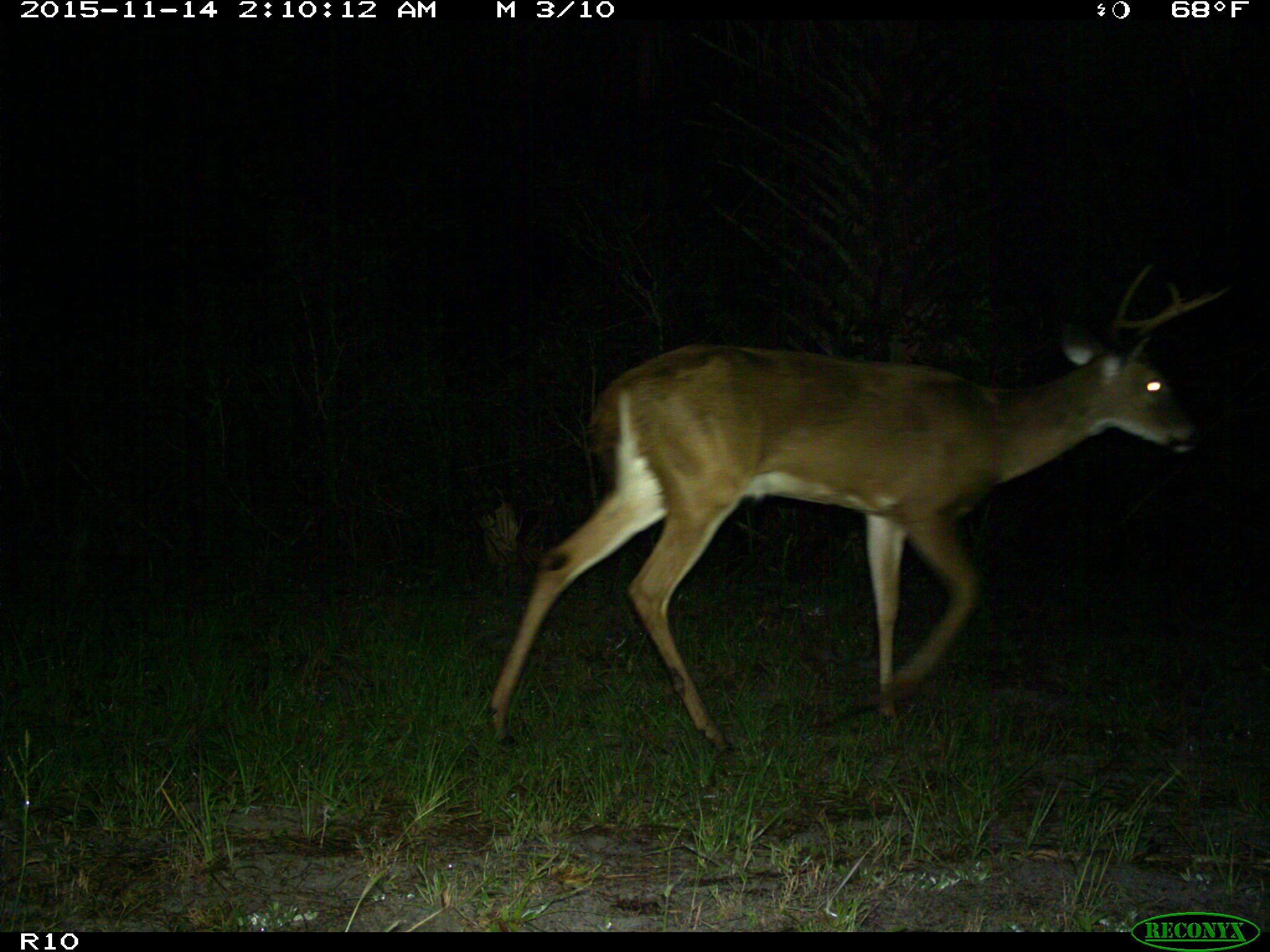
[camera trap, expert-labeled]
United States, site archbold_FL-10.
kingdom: Animalia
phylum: Chordata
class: Mammalia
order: Artiodactyla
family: Cervidae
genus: Odocoileus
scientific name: Odocoileus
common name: deer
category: unidentified deer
Unidentified deer (deer) (Odocoileus).